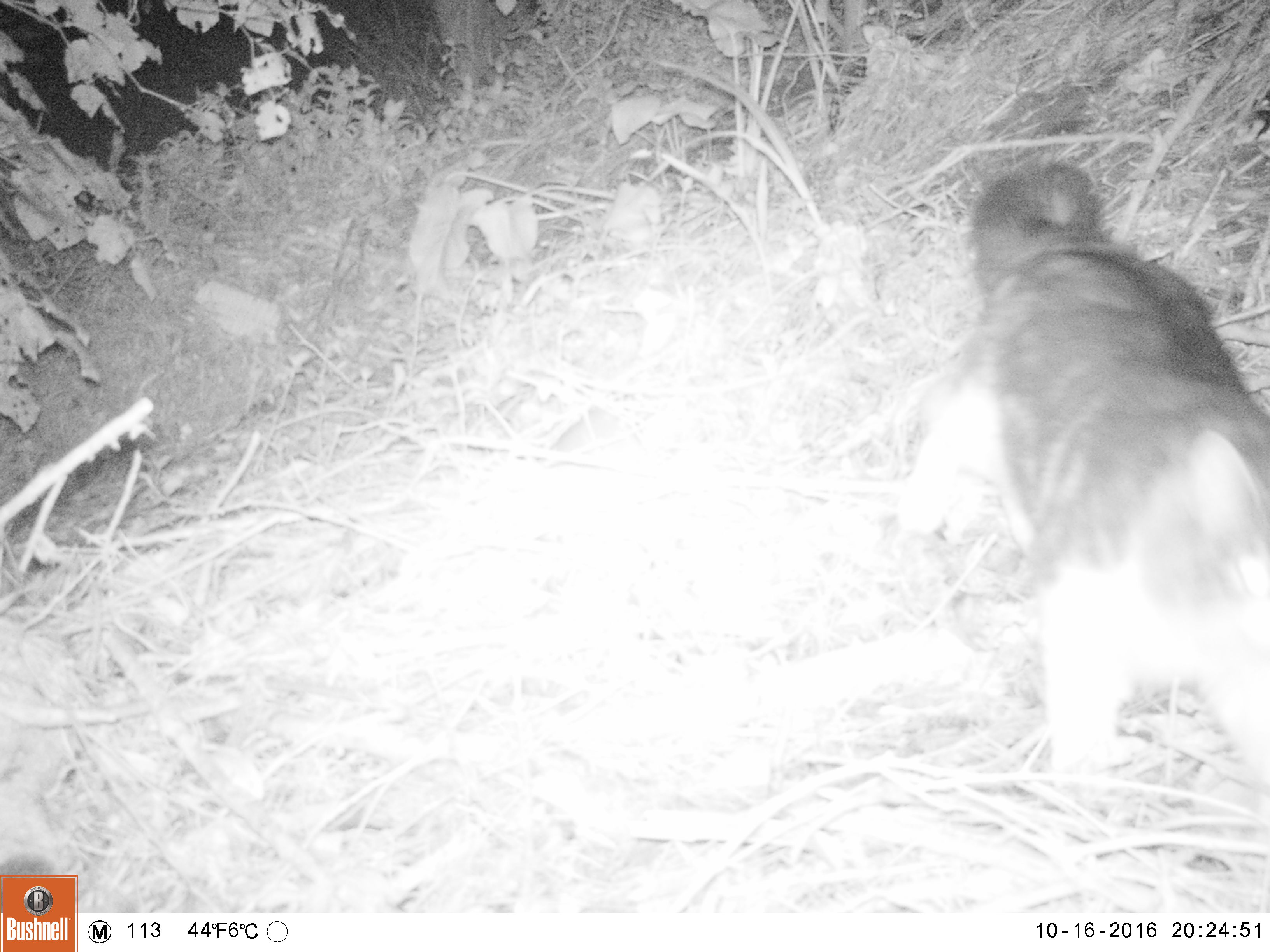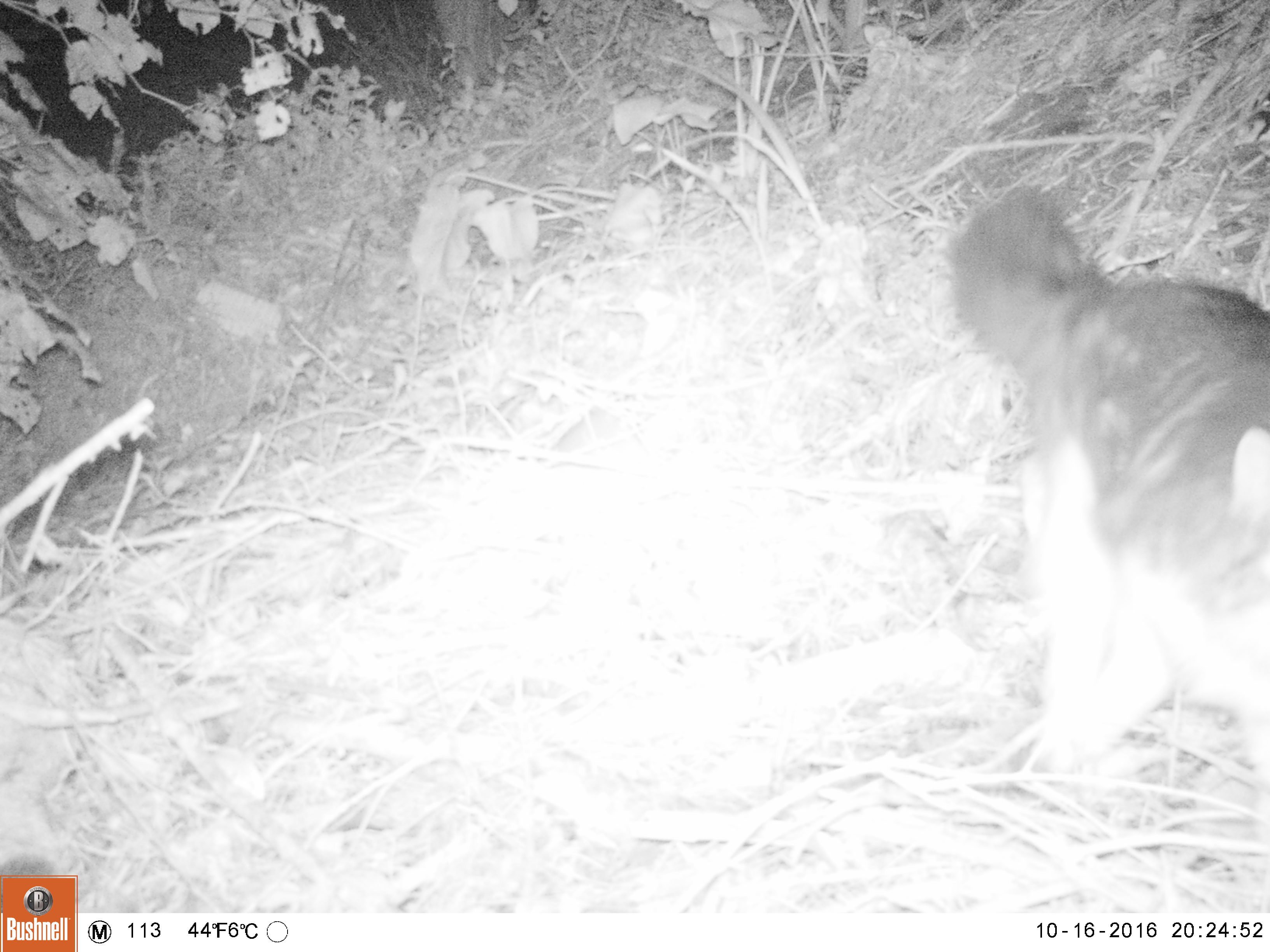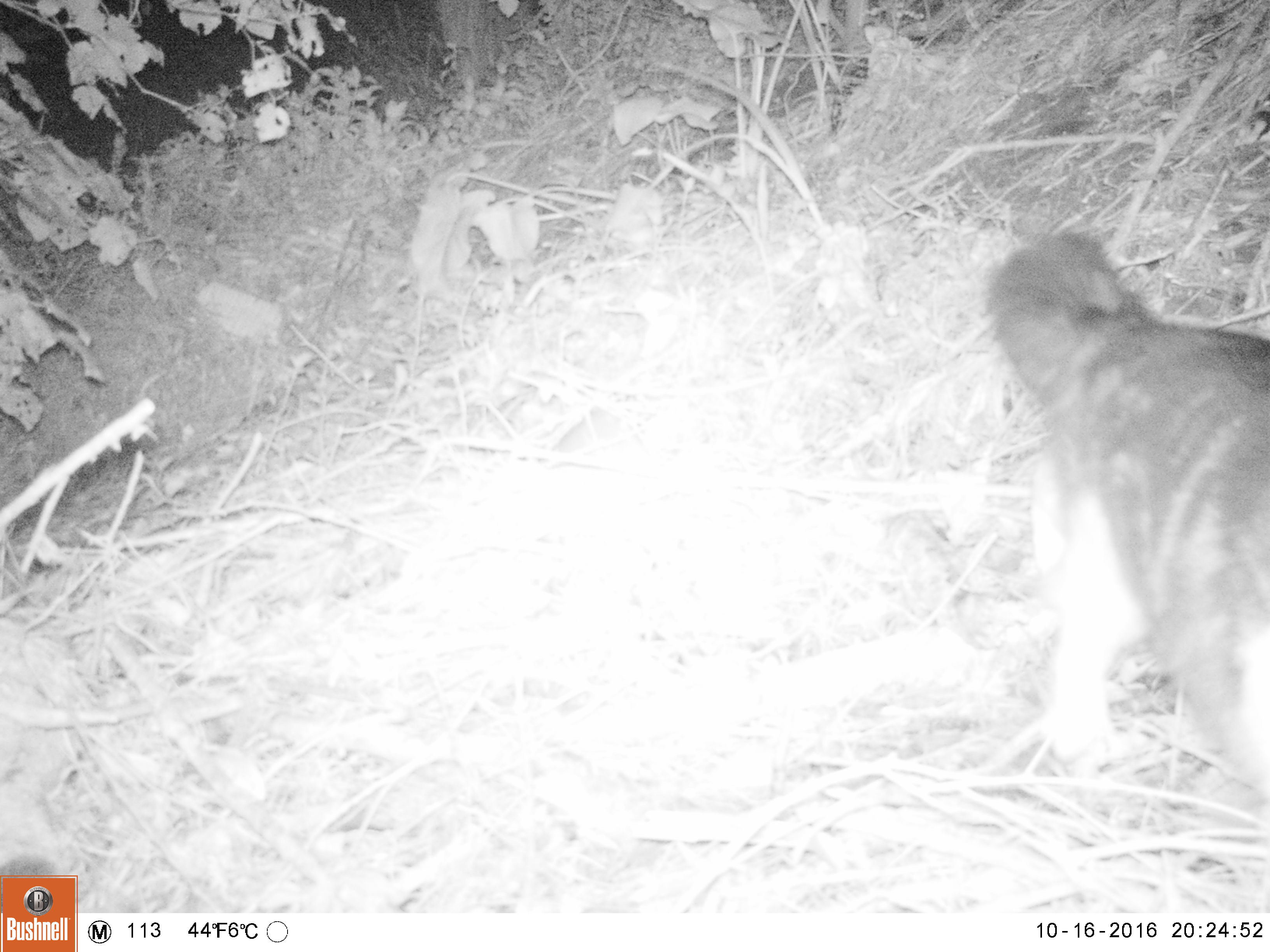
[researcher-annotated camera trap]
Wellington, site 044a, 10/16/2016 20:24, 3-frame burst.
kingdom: Animalia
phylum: Chordata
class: Mammalia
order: Carnivora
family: Felidae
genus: Felis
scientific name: Felis catus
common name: cat